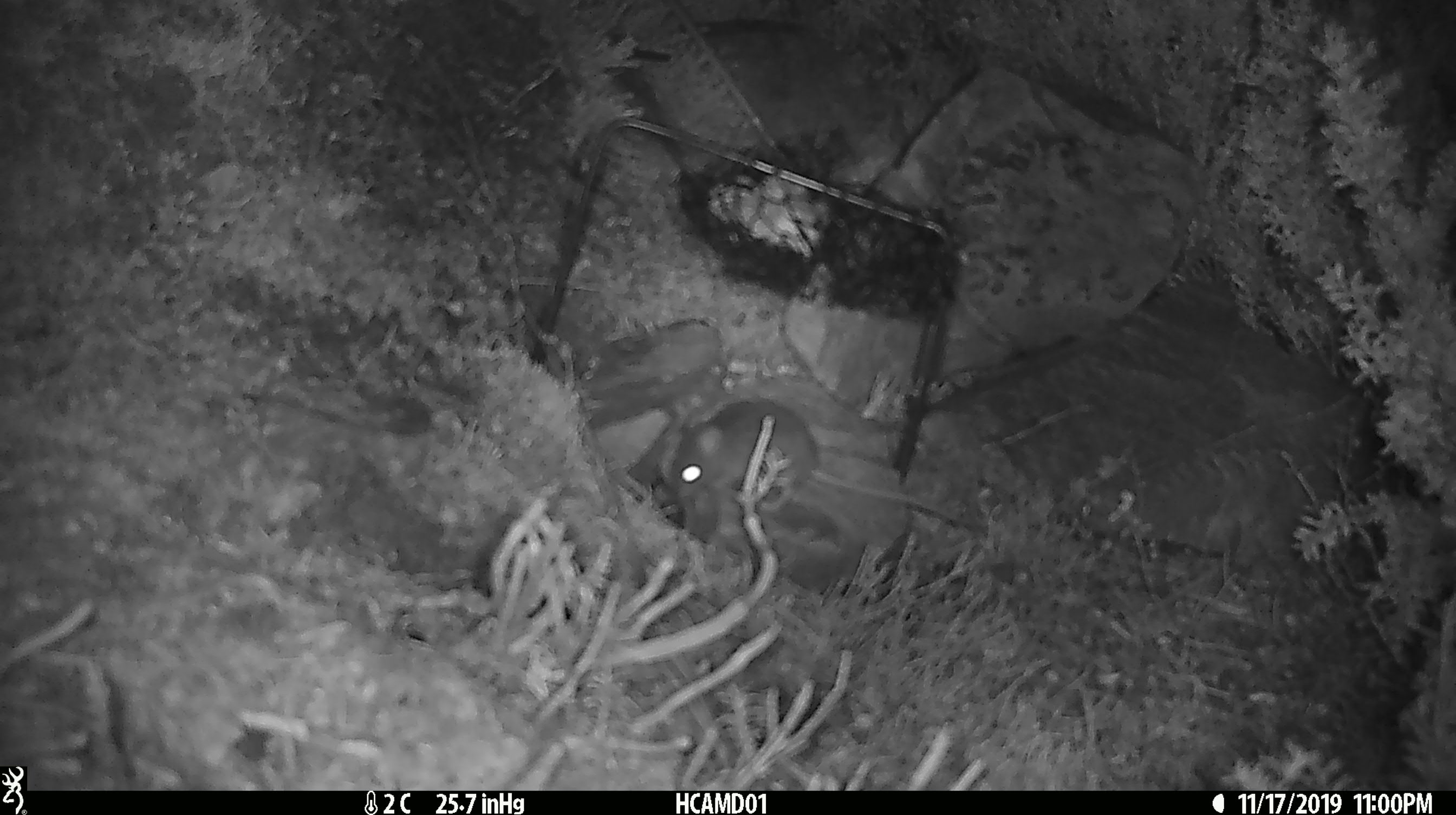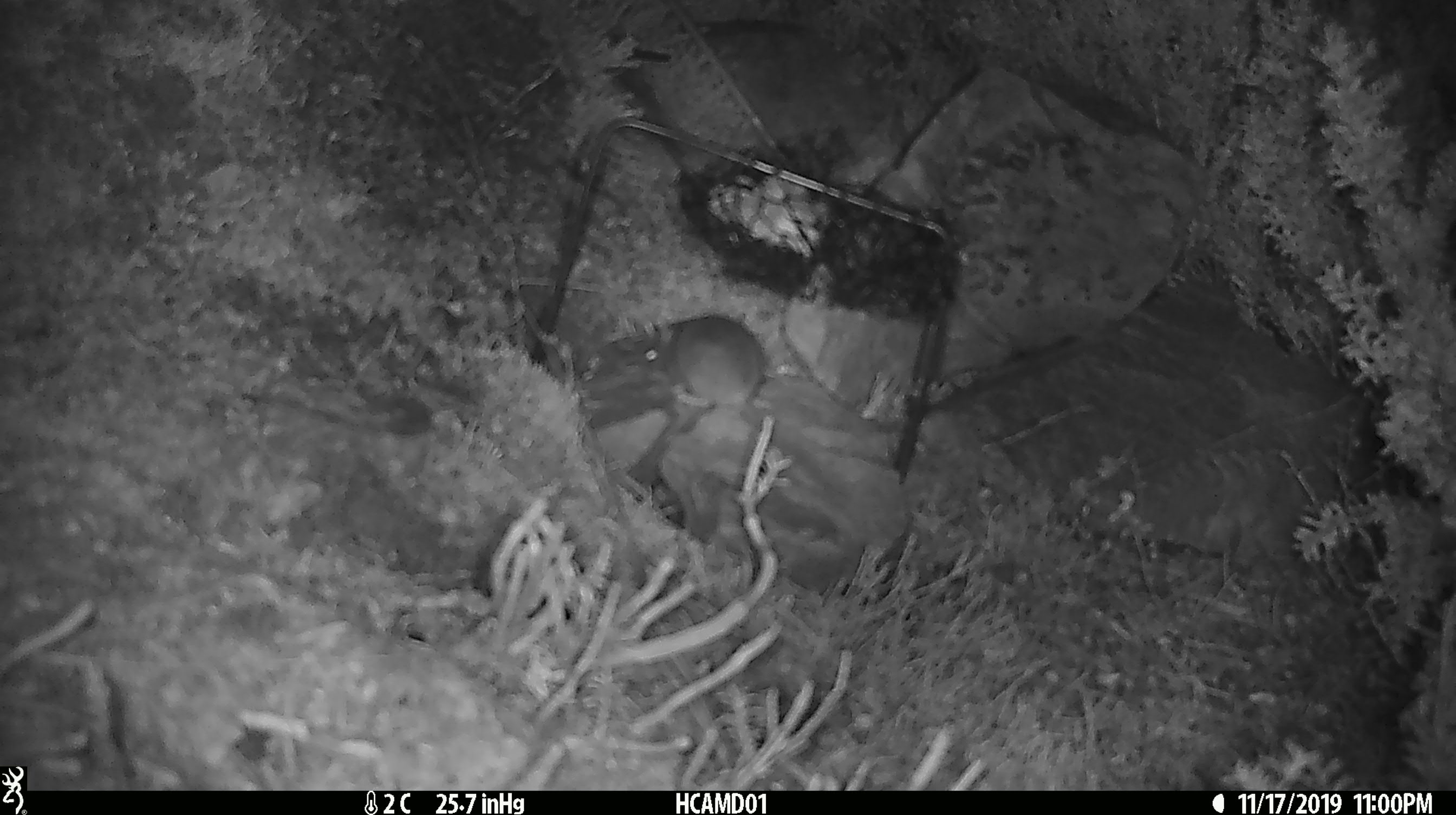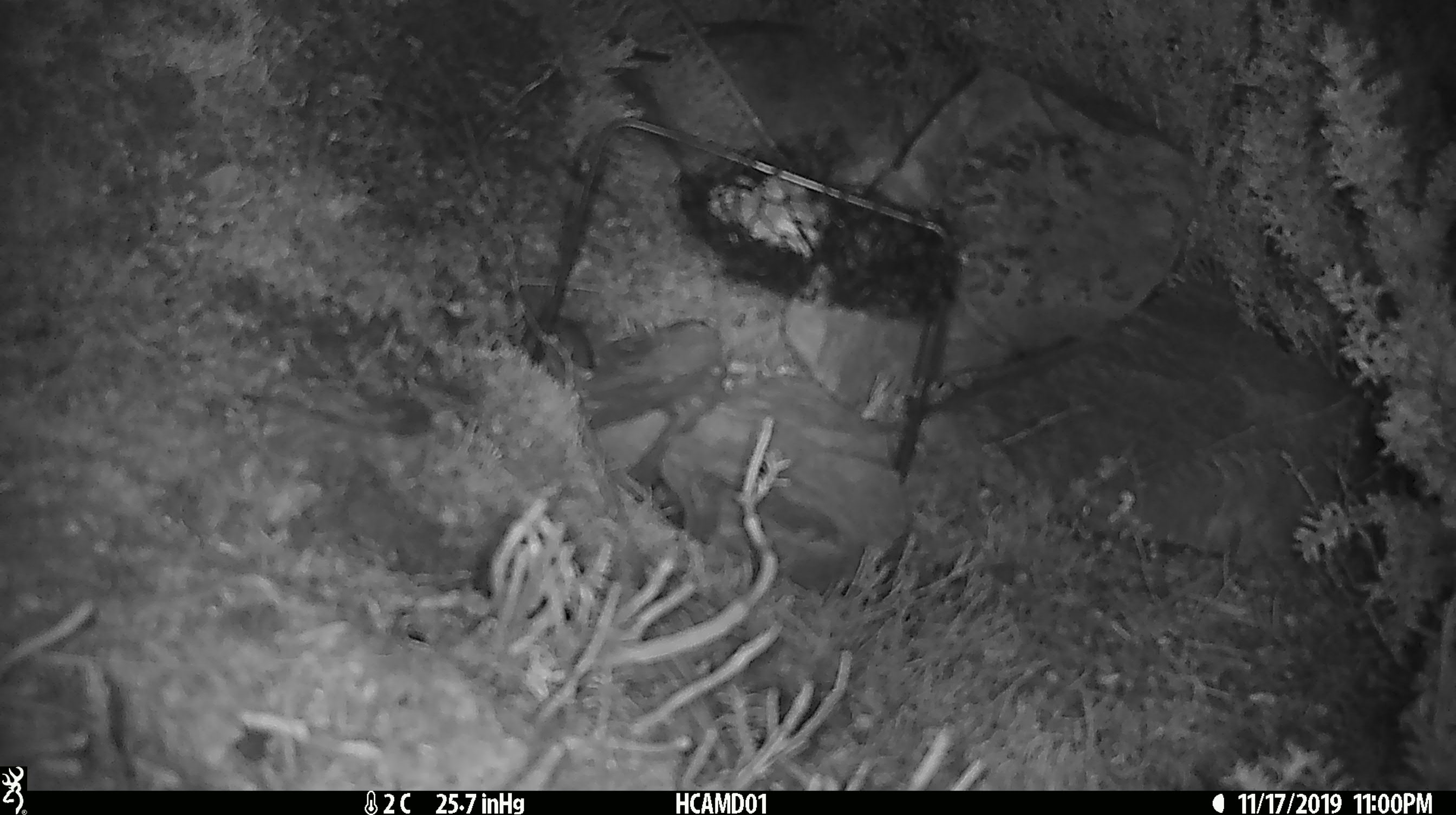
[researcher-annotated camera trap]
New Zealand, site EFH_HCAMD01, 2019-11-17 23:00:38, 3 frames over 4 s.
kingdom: Animalia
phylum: Chordata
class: Mammalia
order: Rodentia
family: Muridae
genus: Mus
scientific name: Mus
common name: mouse